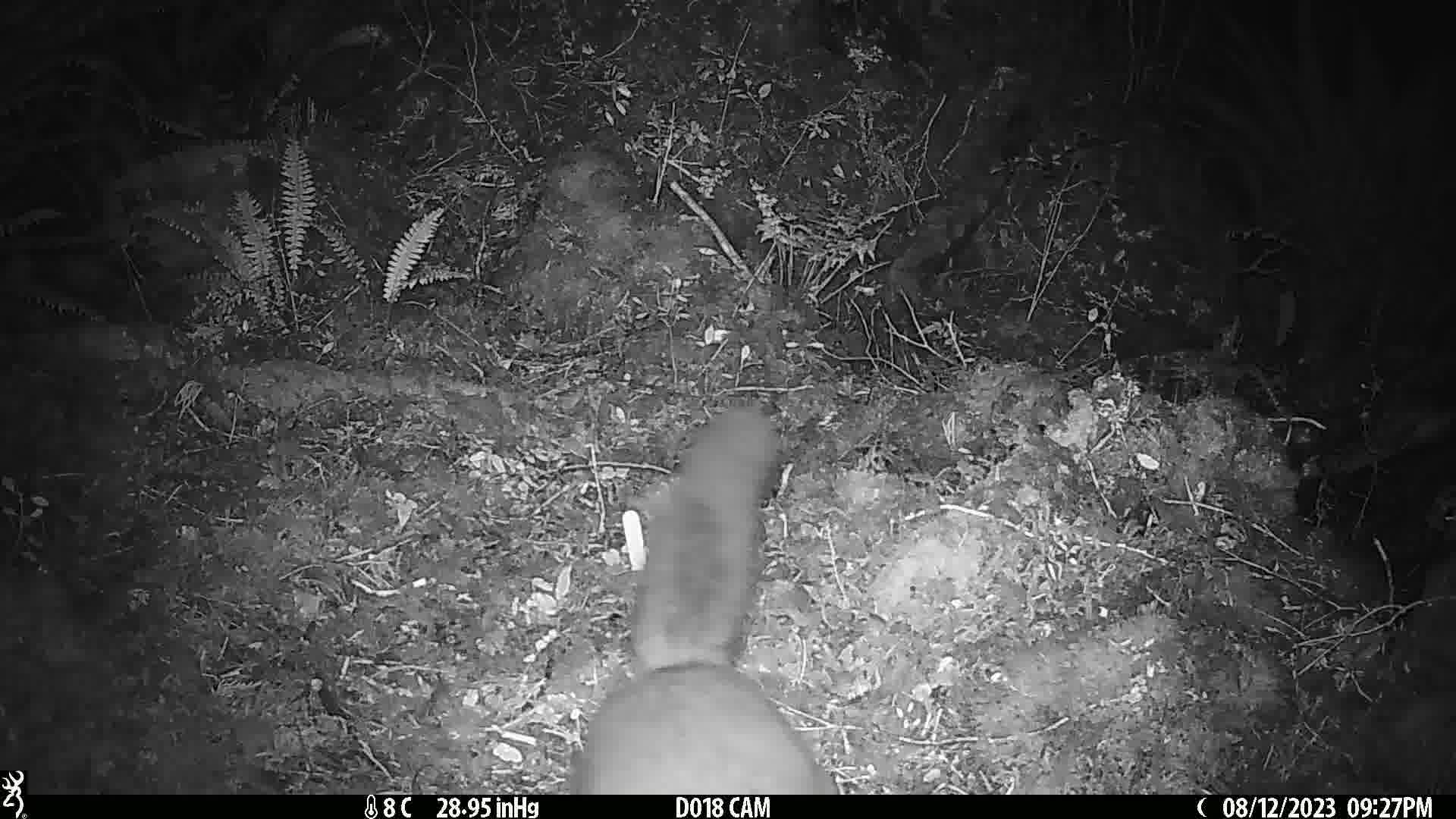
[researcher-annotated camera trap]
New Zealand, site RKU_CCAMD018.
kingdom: Animalia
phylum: Chordata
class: Mammalia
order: Diprotodontia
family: Phalangeridae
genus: Trichosurus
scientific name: Trichosurus vulpecula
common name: common brushtail possum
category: possum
Possum (common brushtail possum) (Trichosurus vulpecula).